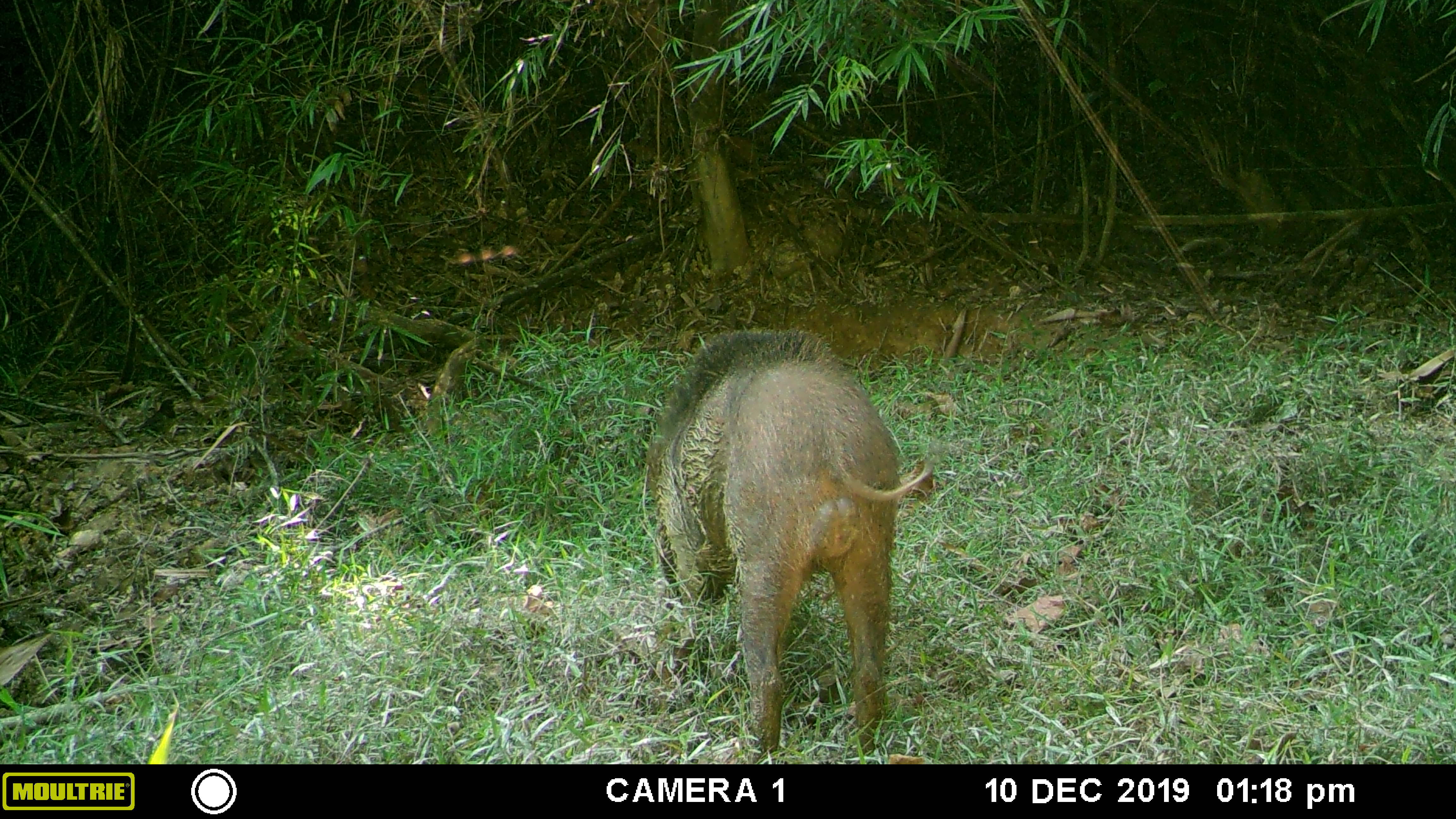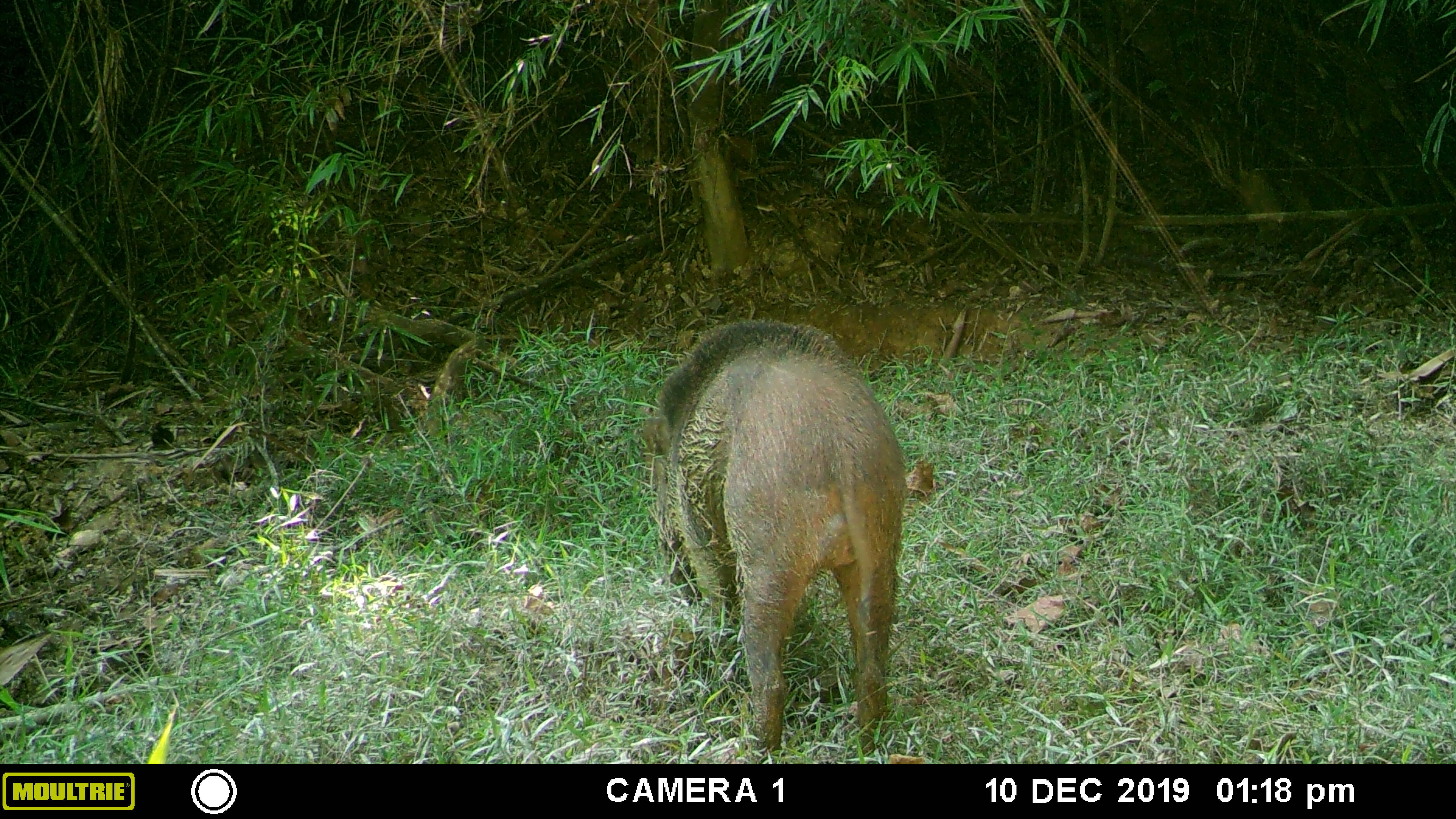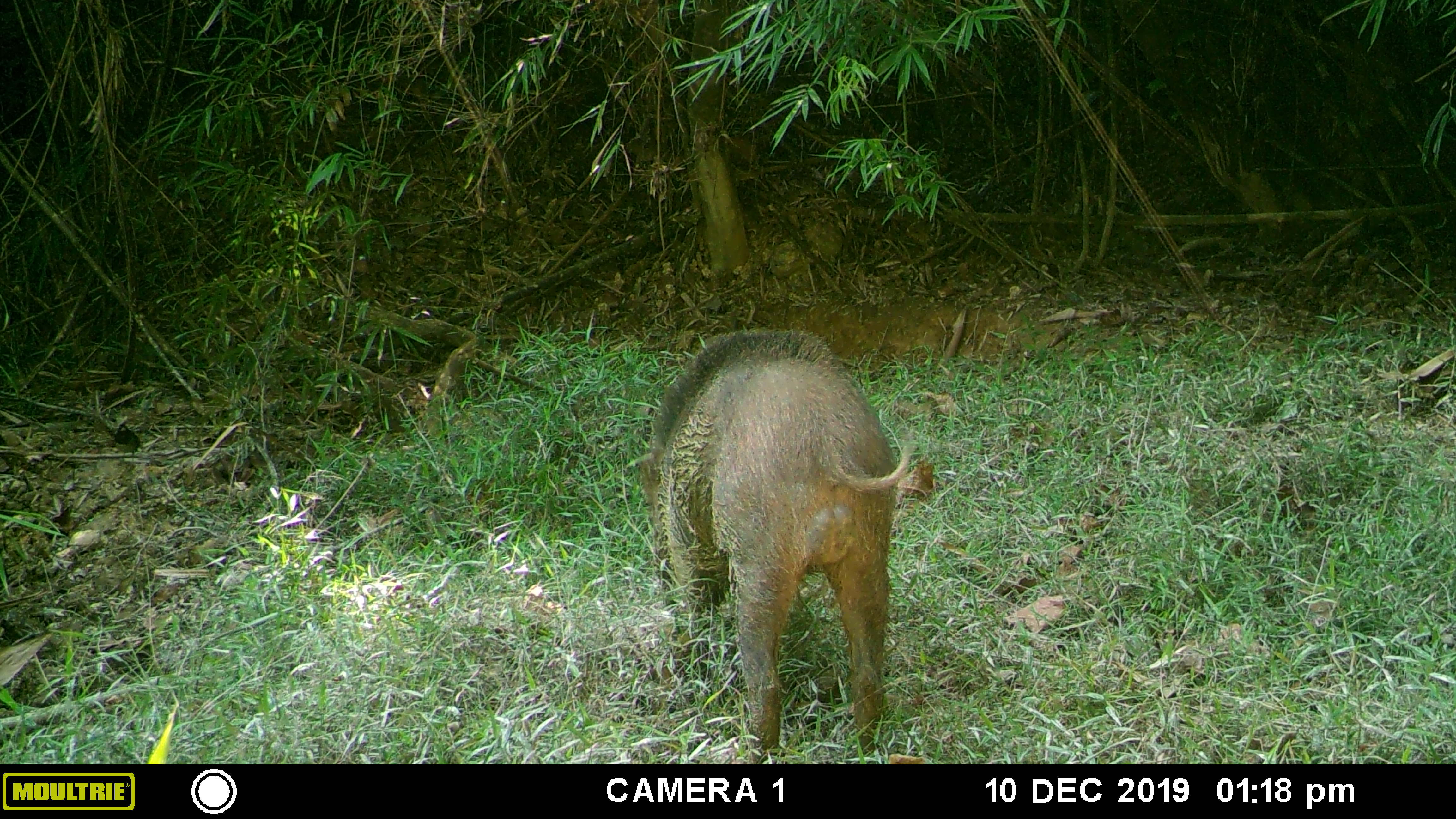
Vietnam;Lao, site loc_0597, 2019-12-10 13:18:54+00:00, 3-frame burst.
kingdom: Animalia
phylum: Chordata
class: Mammalia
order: Artiodactyla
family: Suidae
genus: Sus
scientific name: Sus scrofa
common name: eurasian wild pig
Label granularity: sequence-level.